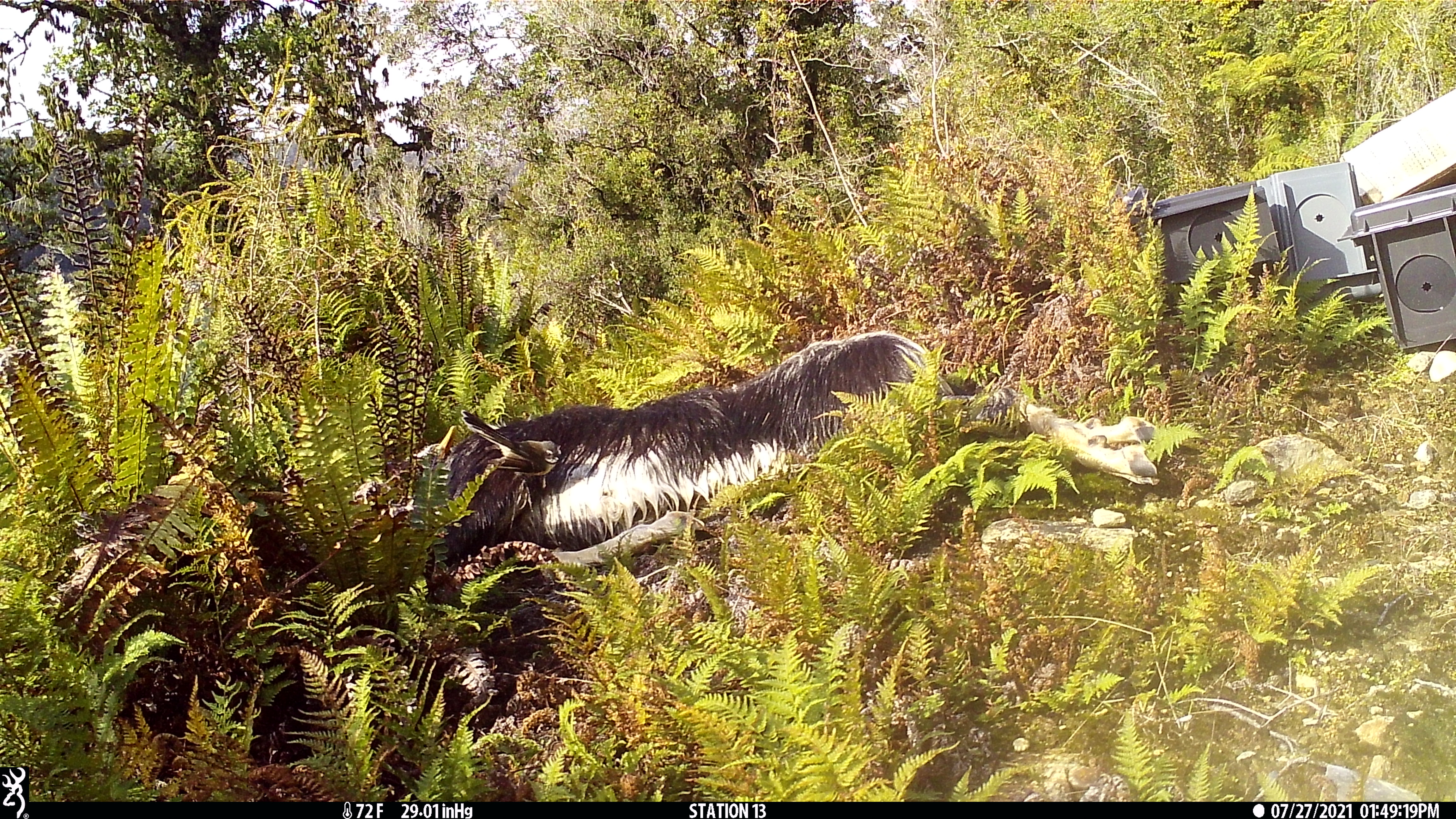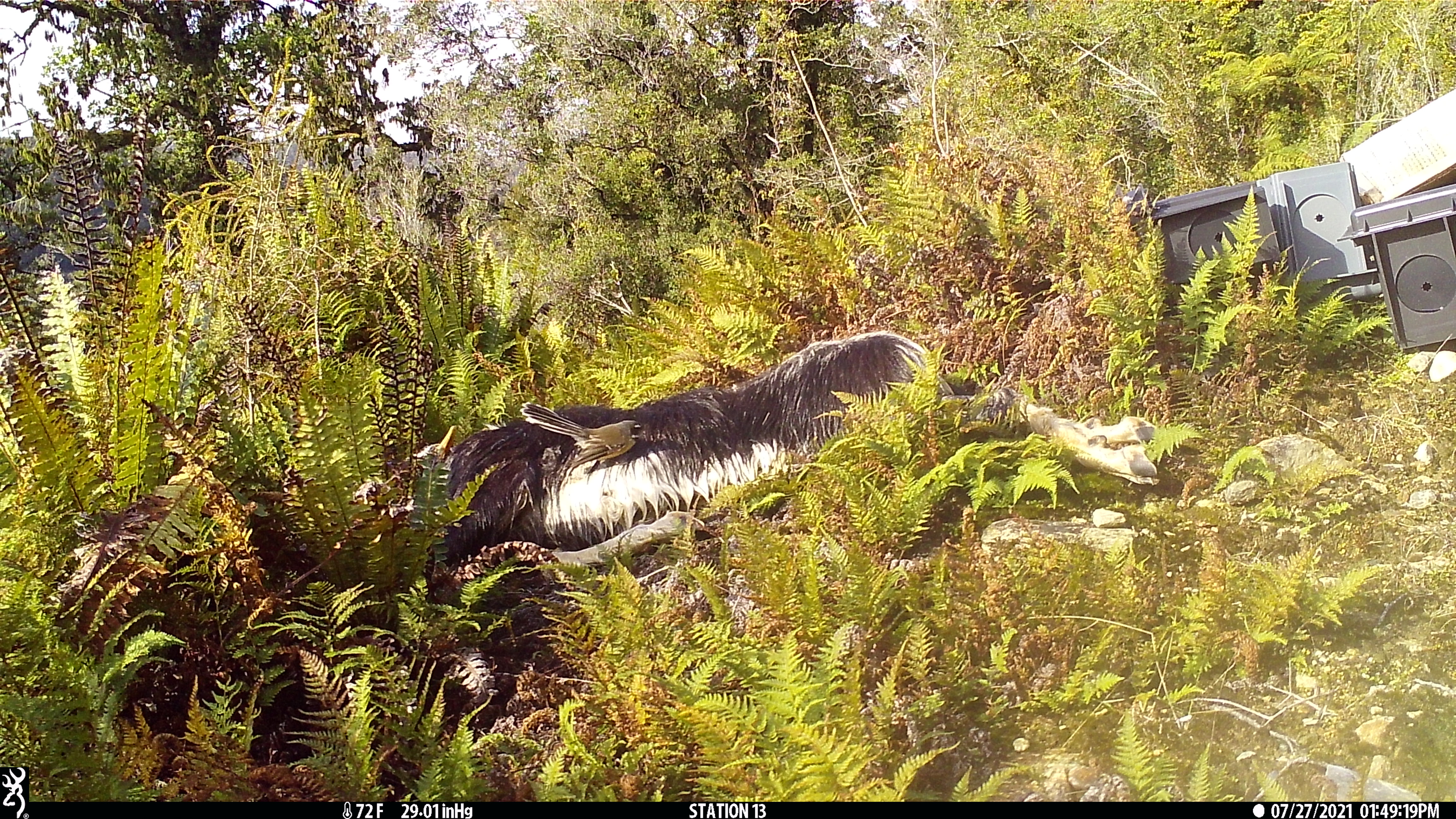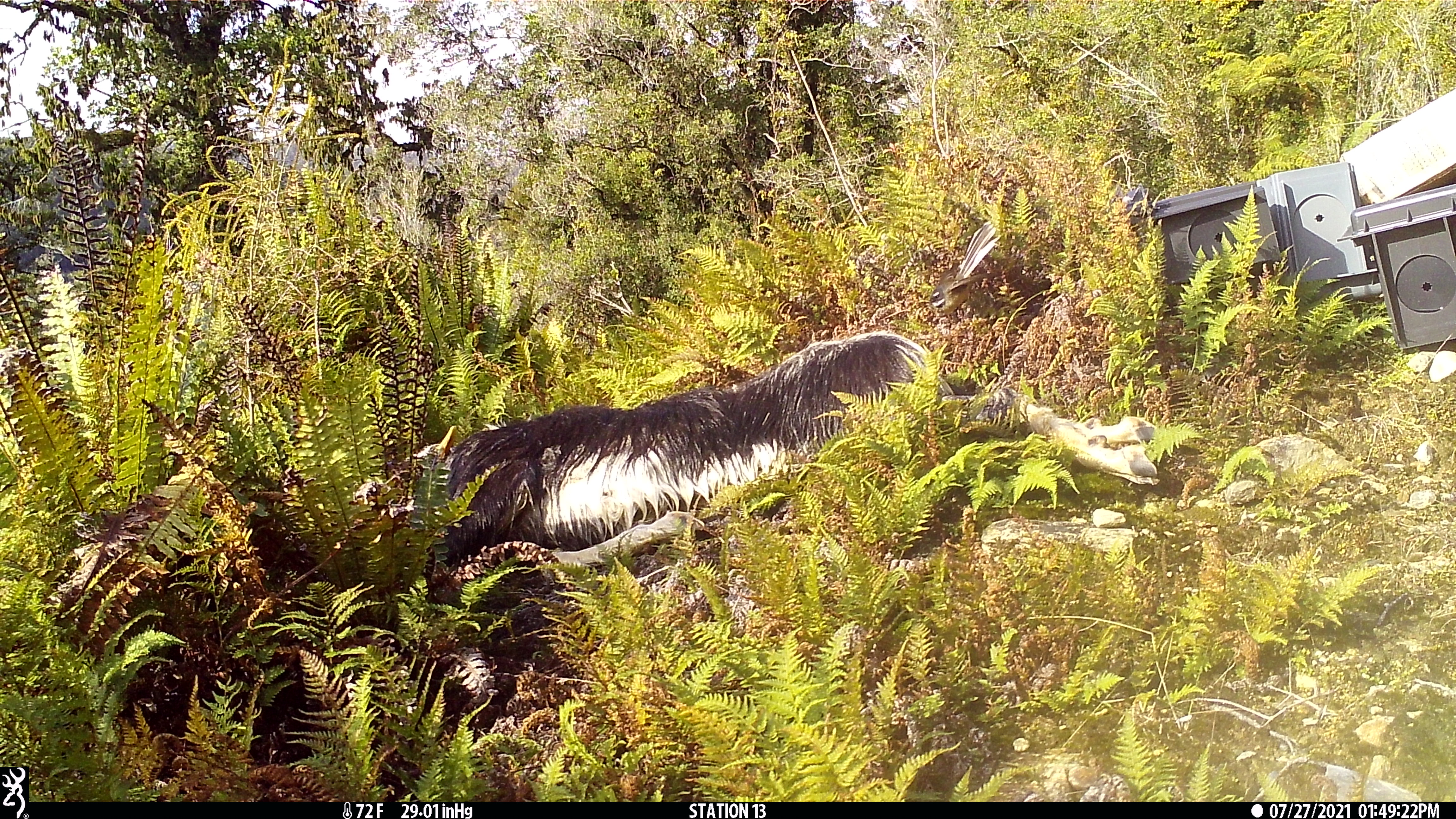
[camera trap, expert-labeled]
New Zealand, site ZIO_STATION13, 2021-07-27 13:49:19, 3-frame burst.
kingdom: Animalia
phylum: Chordata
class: Aves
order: Passeriformes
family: Rhipiduridae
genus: Rhipidura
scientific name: Rhipidura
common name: fantails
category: fantail